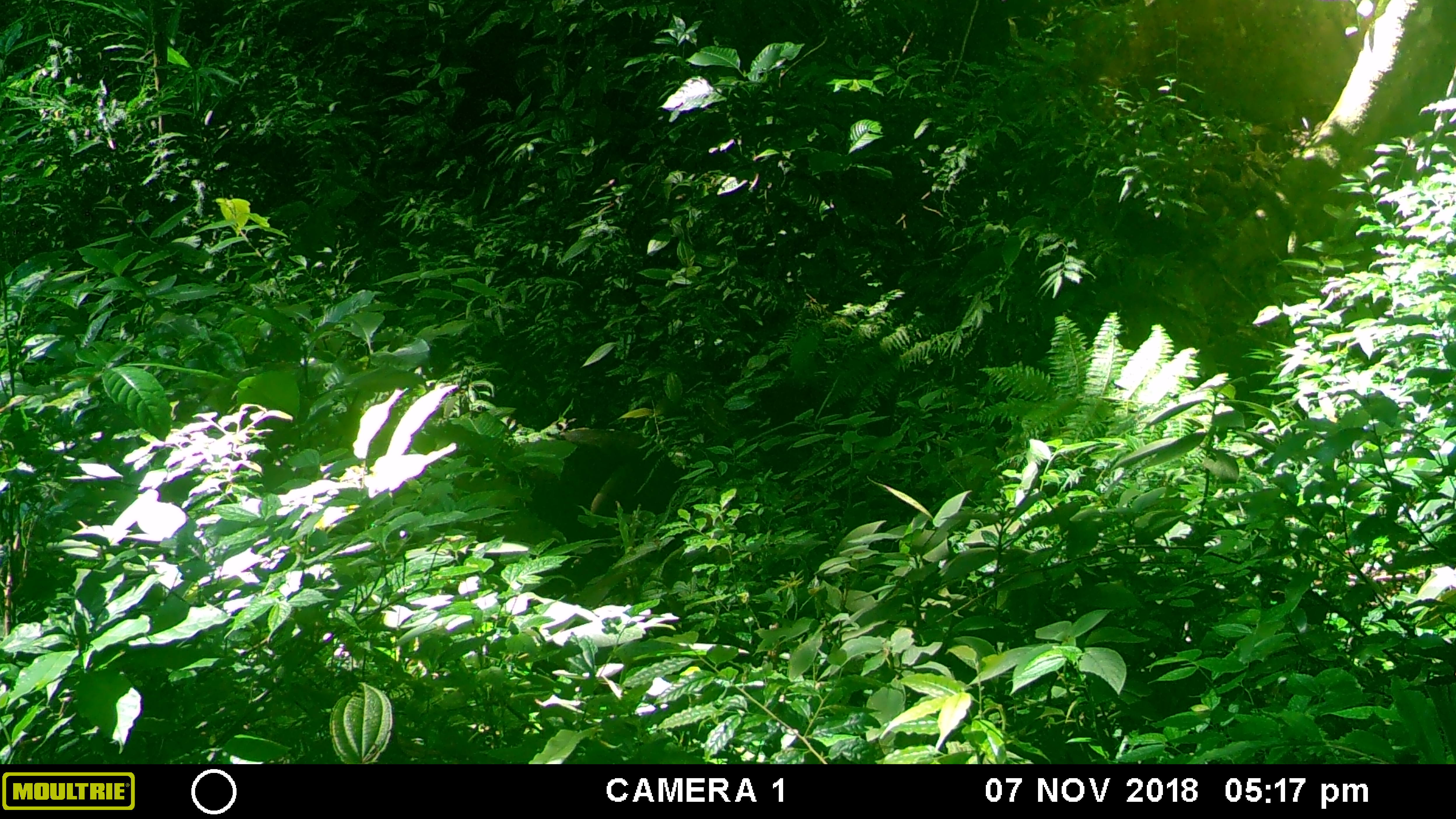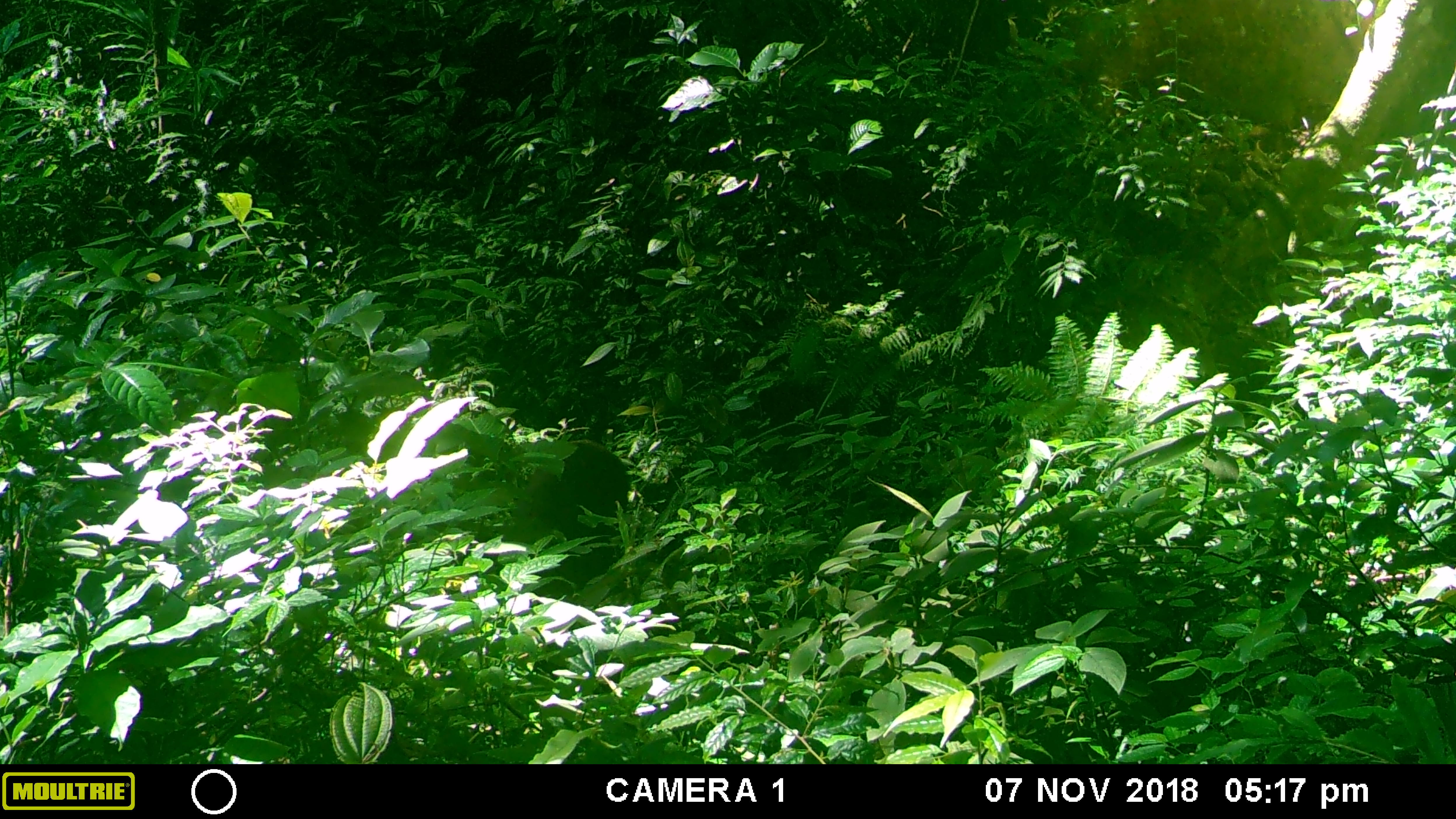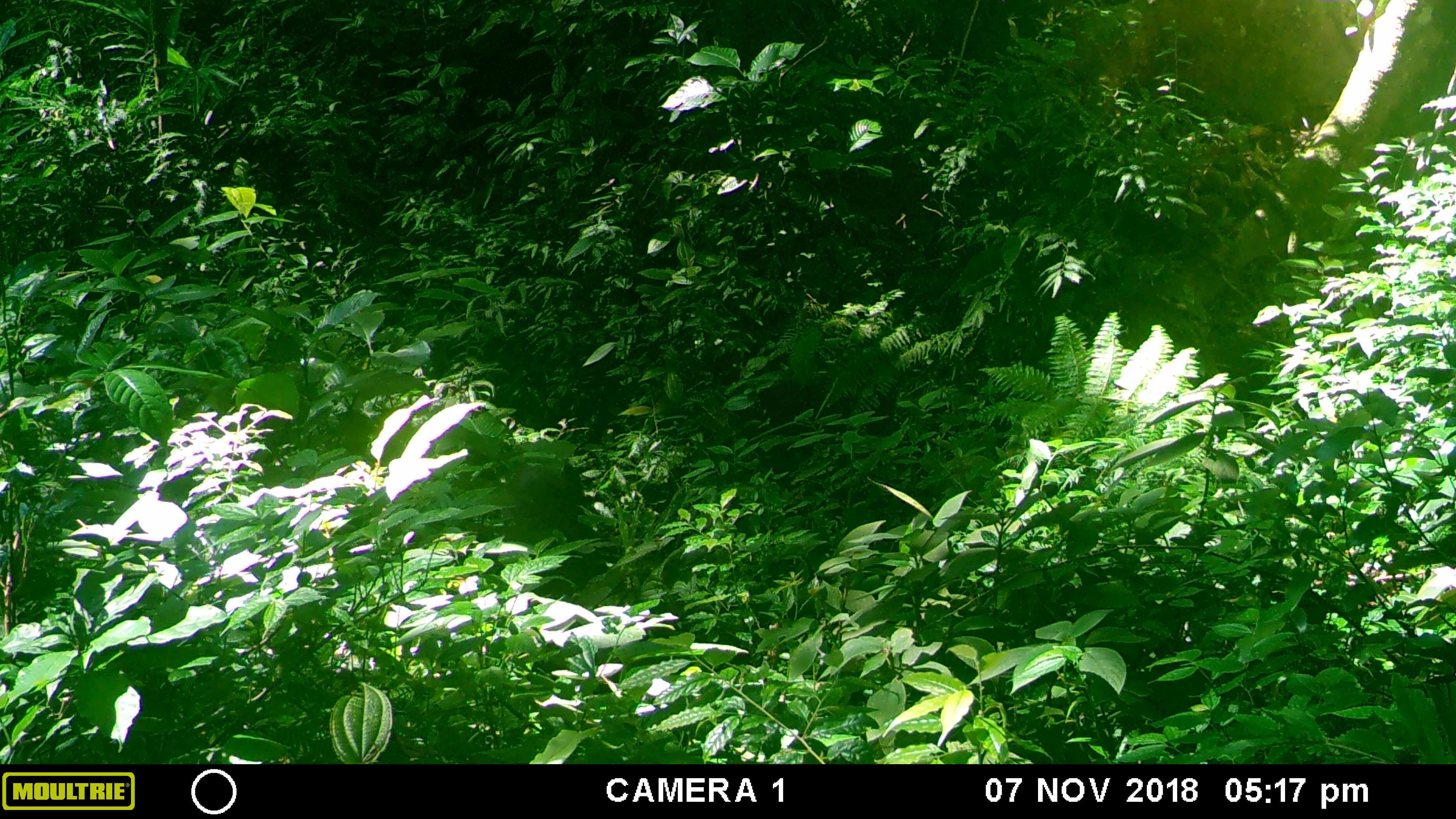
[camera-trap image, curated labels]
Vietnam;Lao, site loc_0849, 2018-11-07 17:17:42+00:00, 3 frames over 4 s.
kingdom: Animalia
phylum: Chordata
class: Mammalia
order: Artiodactyla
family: Suidae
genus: Sus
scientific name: Sus scrofa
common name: eurasian wild pig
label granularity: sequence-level